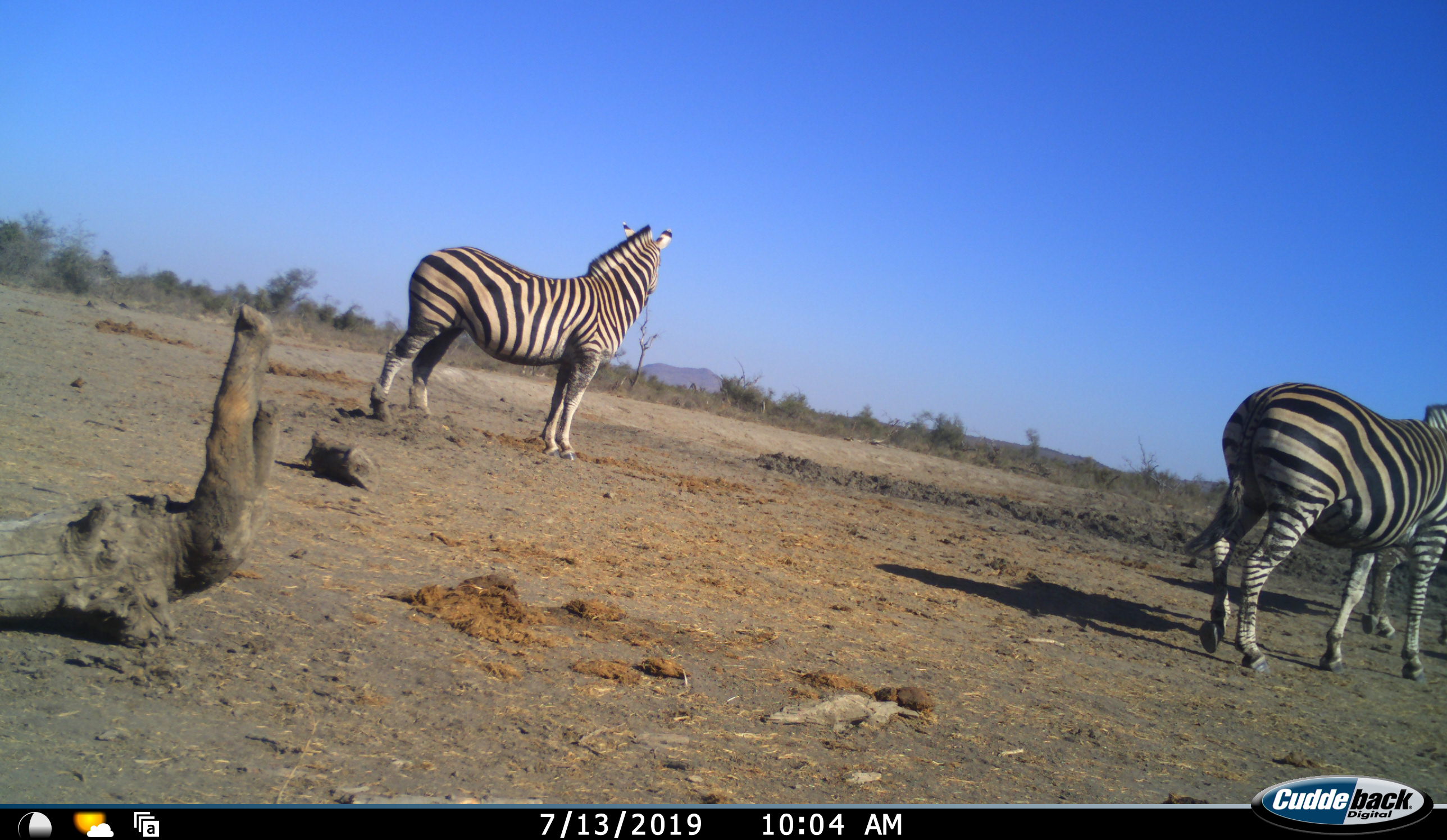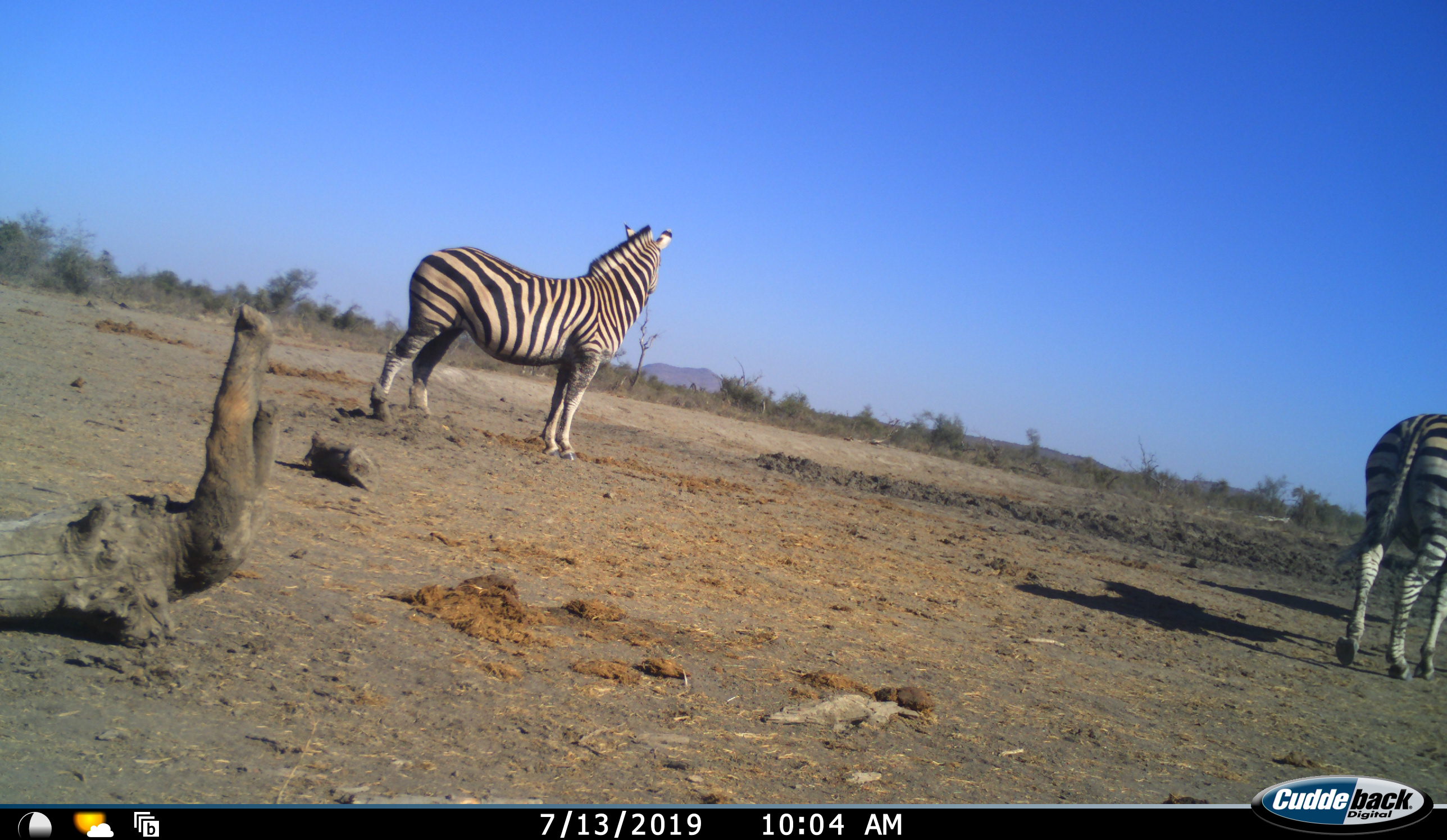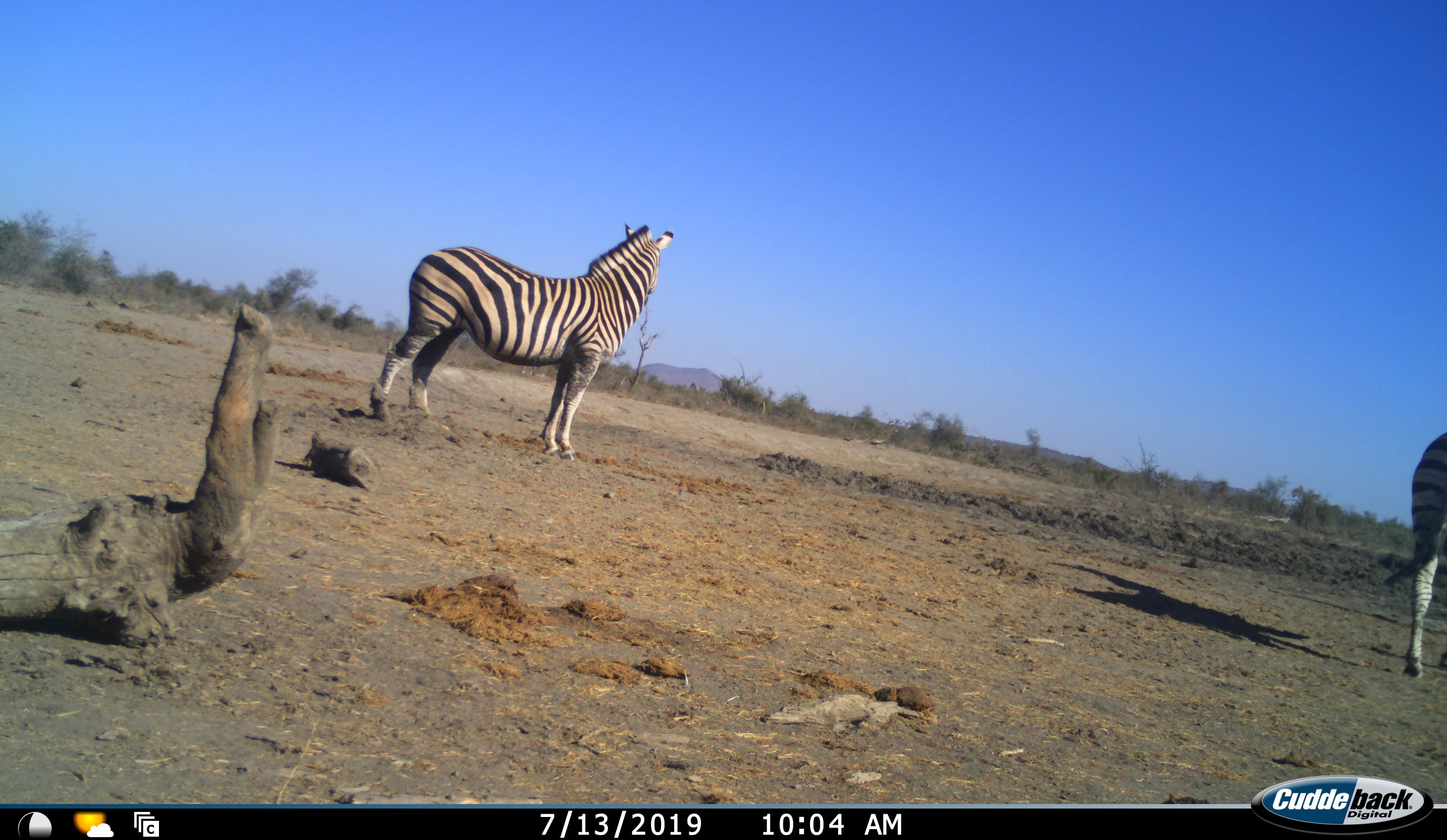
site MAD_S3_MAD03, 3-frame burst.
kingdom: Animalia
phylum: Chordata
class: Mammalia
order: Perissodactyla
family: Equidae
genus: Equus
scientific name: Equus quagga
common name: plains zebra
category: zebraplains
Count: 3.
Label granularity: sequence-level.